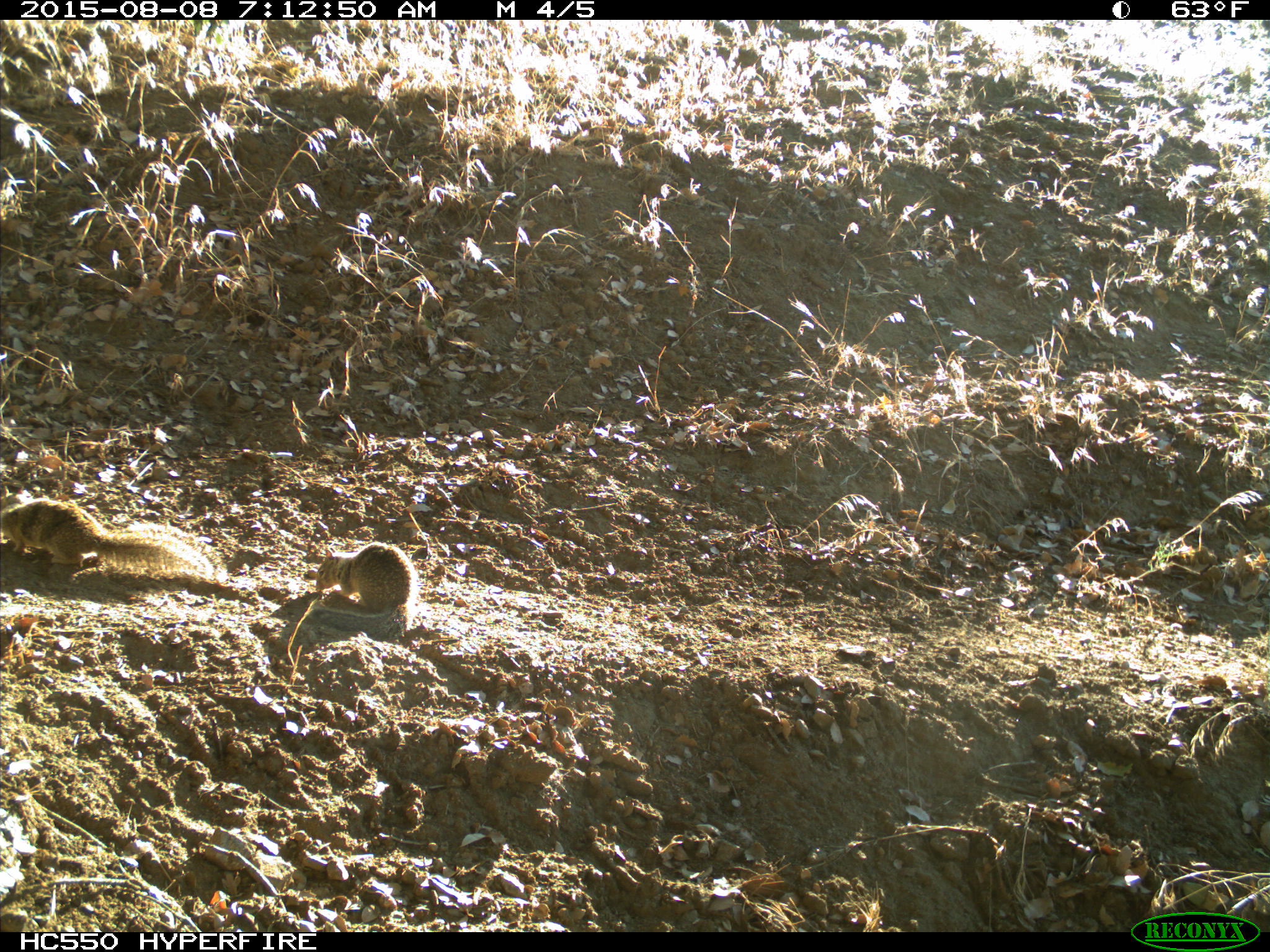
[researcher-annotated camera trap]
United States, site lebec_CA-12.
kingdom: Animalia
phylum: Chordata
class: Mammalia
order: Rodentia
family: Sciuridae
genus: Otospermophilus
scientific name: Otospermophilus beecheyi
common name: california ground squirrel